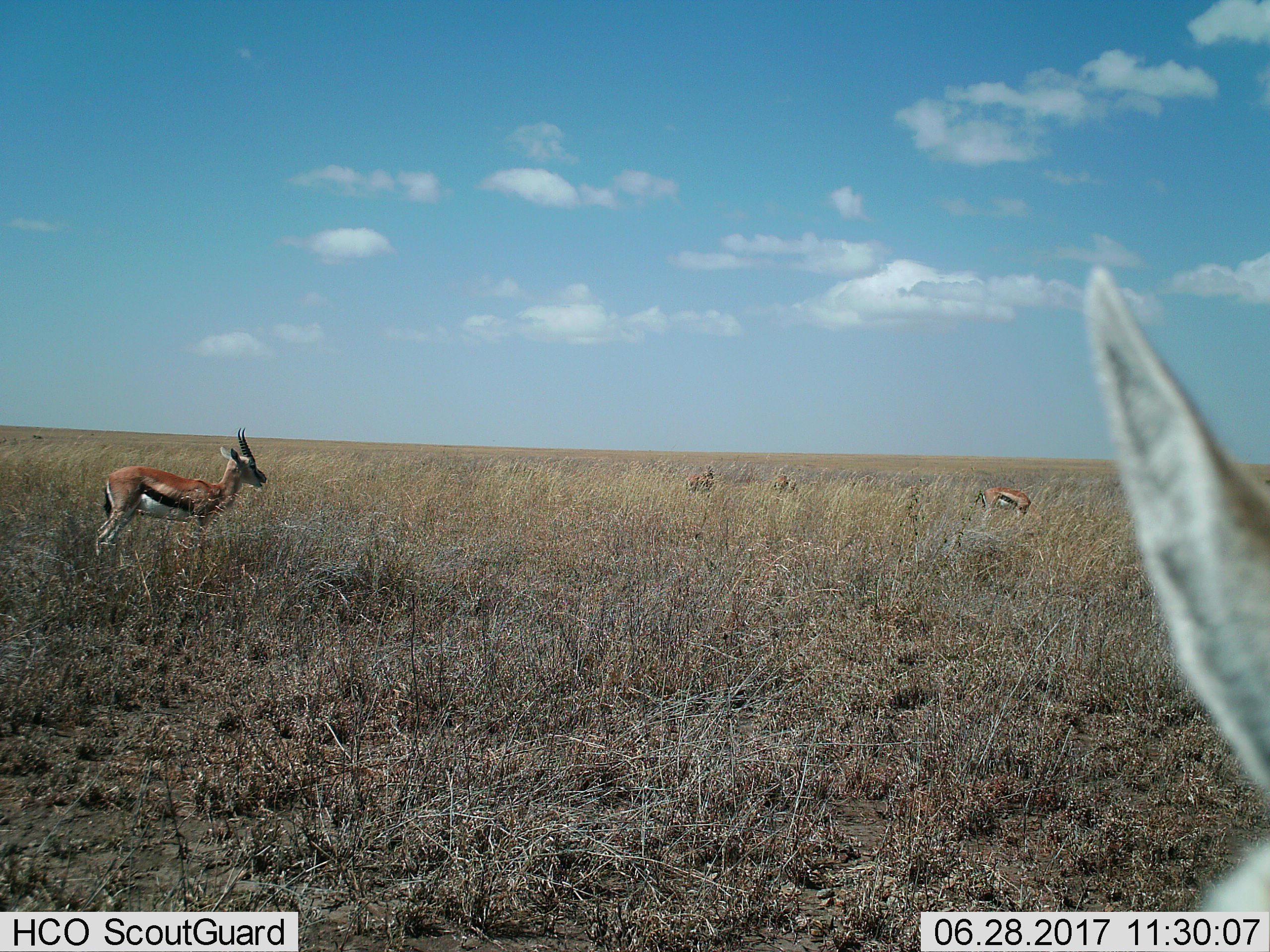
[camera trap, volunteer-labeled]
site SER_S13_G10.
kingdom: Animalia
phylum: Chordata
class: Mammalia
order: Artiodactyla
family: Bovidae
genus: Eudorcas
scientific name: Eudorcas thomsonii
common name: thomson's gazelle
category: gazellethomsons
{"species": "gazellethomsons (thomson's gazelle) (Eudorcas thomsonii)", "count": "5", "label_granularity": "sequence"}